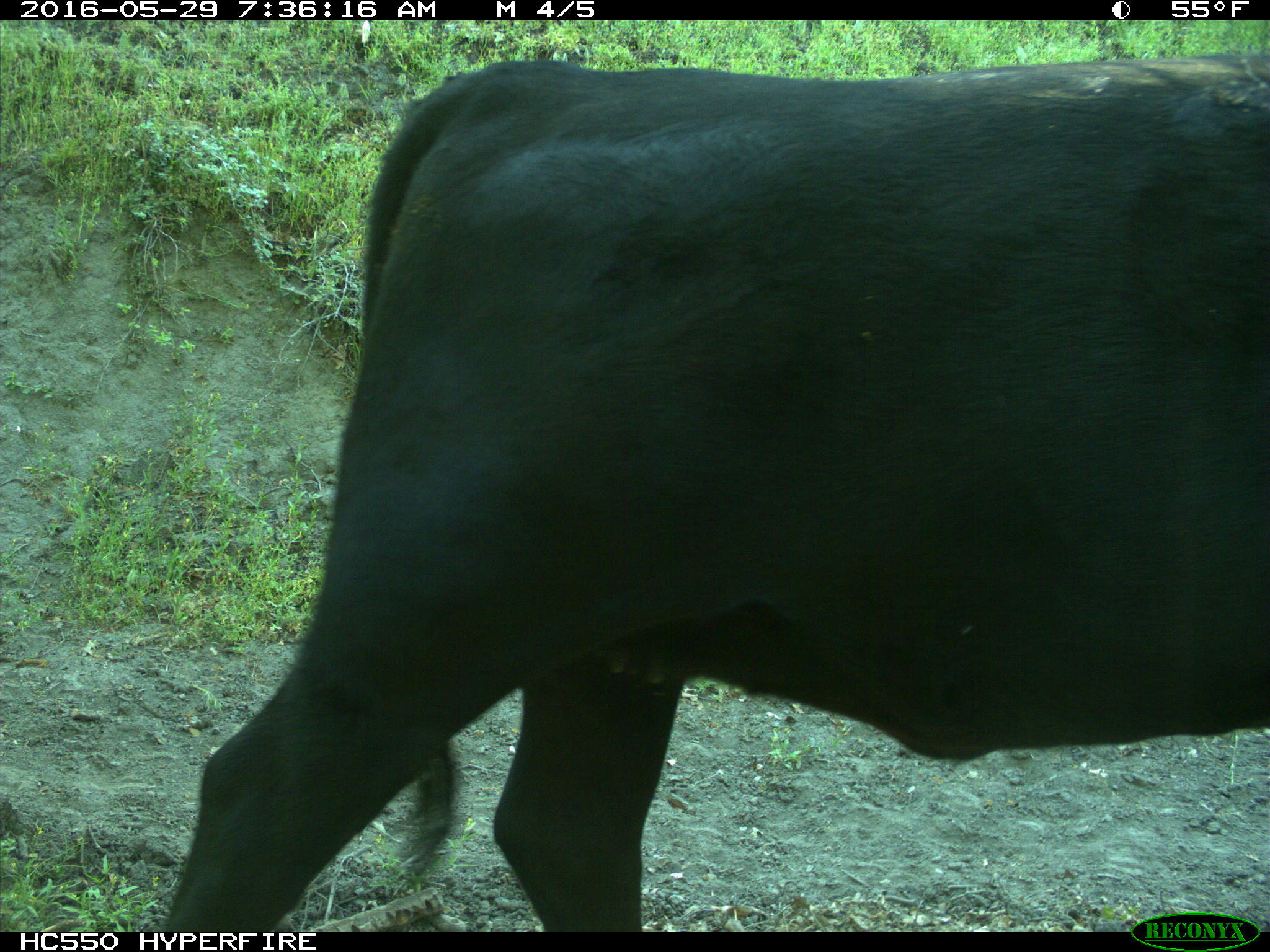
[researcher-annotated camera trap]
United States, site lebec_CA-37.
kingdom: Animalia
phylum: Chordata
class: Mammalia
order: Artiodactyla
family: Bovidae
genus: Bos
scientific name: Bos taurus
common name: domestic cow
Bos taurus (domestic cow).